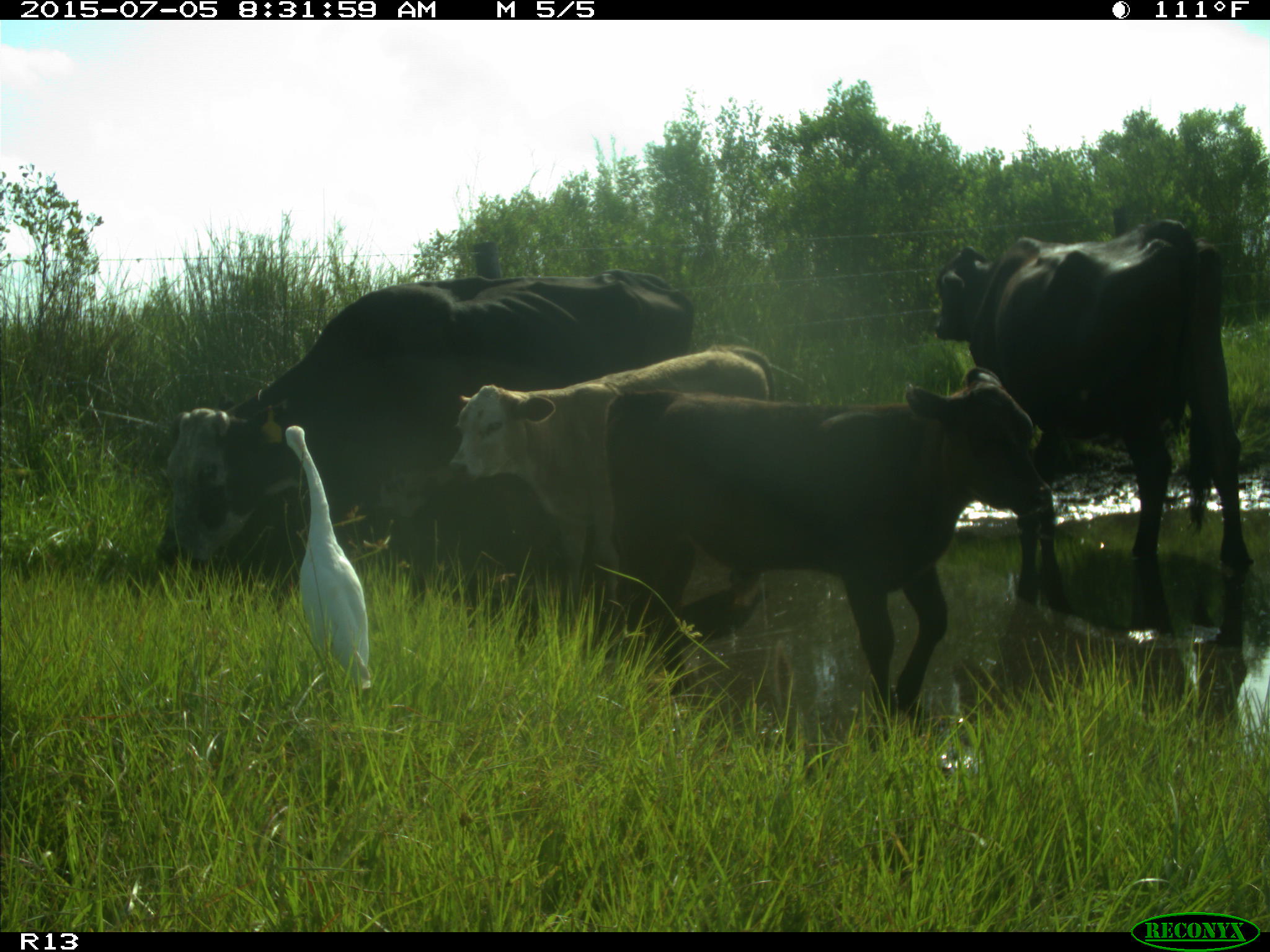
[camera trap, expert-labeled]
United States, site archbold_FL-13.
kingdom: Animalia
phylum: Chordata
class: Mammalia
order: Artiodactyla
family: Bovidae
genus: Bos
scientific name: Bos taurus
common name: domestic cow